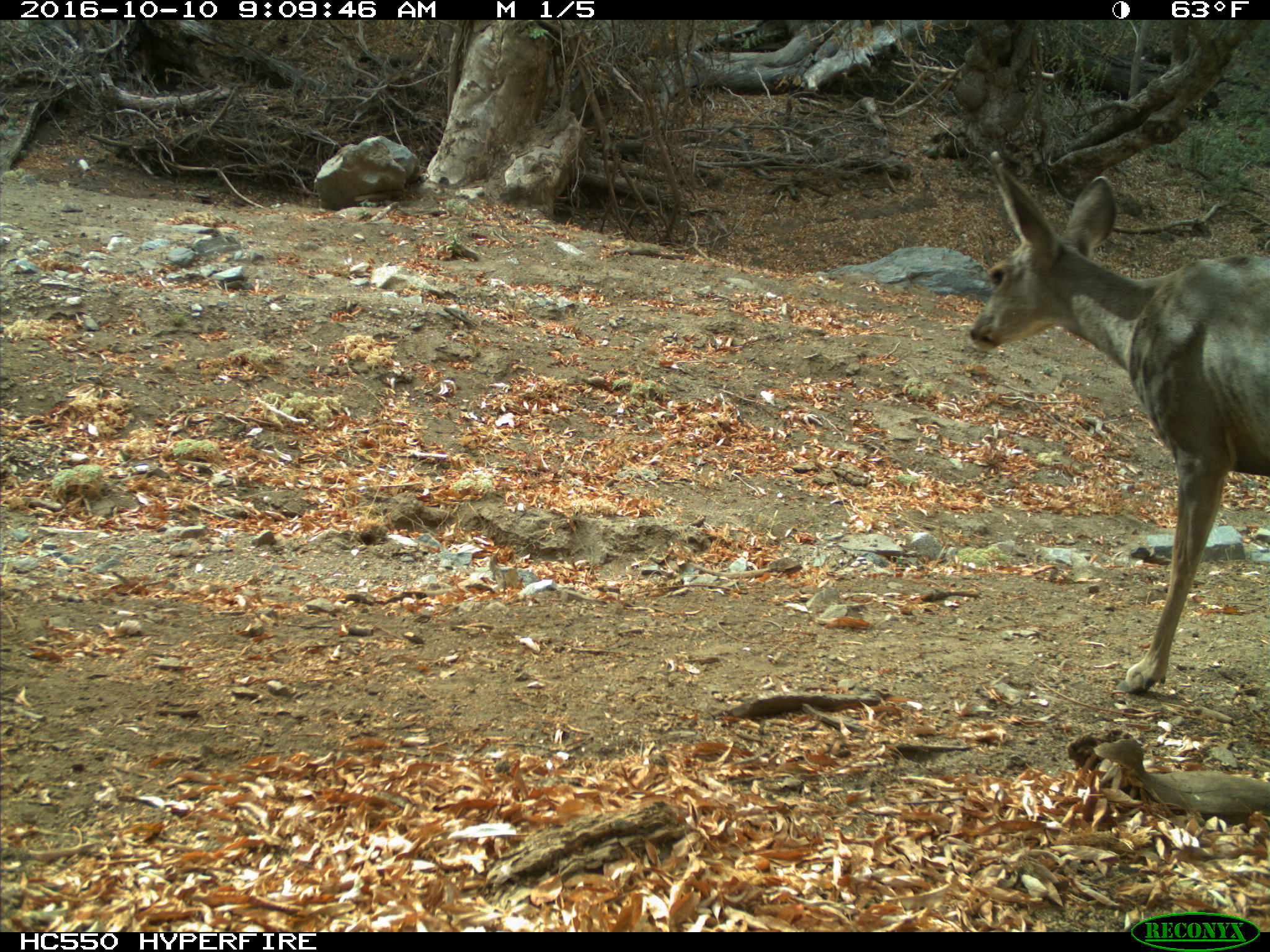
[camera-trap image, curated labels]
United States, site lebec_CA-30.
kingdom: Animalia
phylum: Chordata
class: Mammalia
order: Artiodactyla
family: Cervidae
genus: Odocoileus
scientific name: Odocoileus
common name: deer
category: unidentified deer